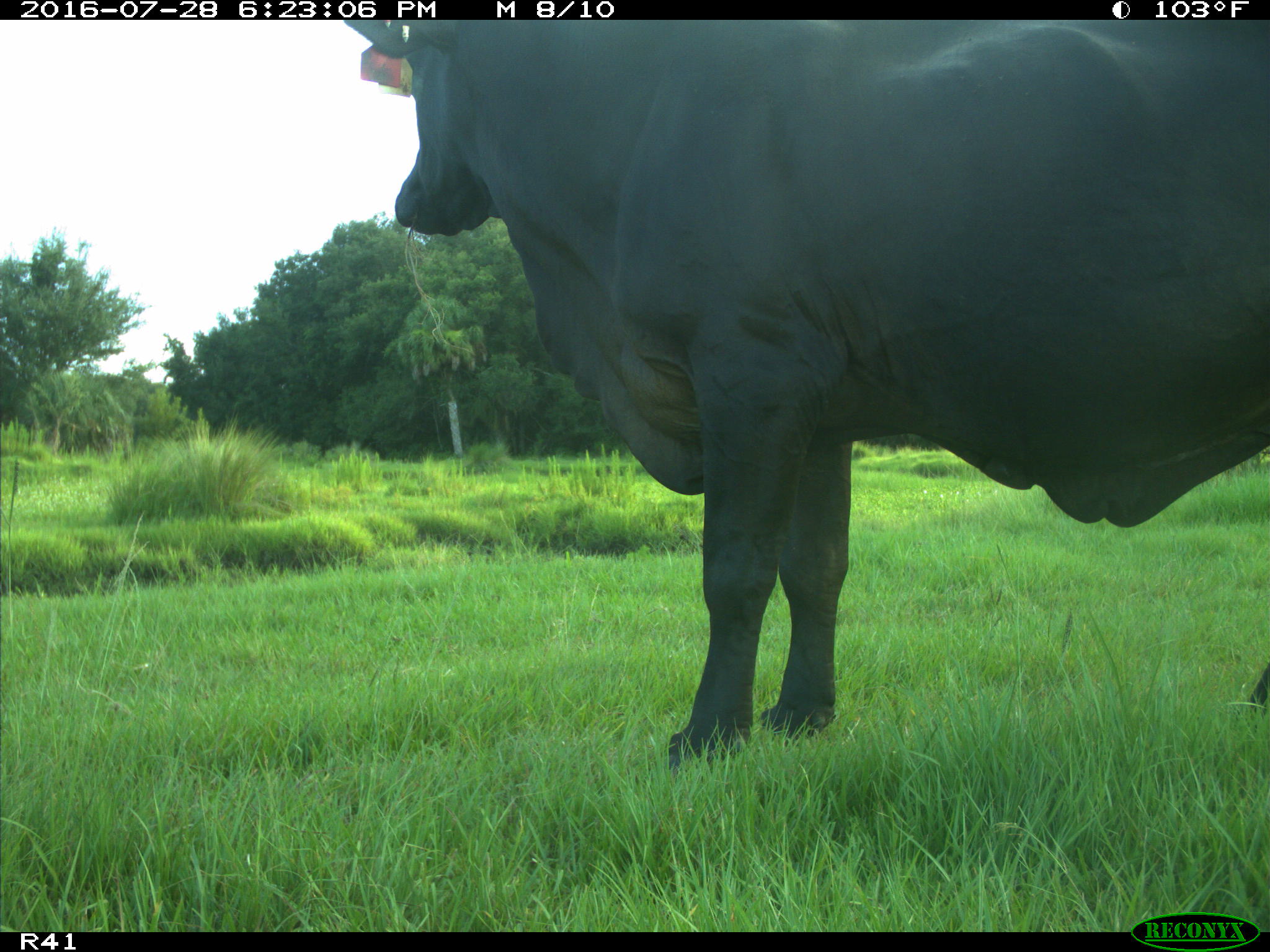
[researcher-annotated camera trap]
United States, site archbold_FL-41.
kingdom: Animalia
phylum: Chordata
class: Mammalia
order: Artiodactyla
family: Bovidae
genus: Bos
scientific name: Bos taurus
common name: domestic cow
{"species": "Bos taurus (domestic cow)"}